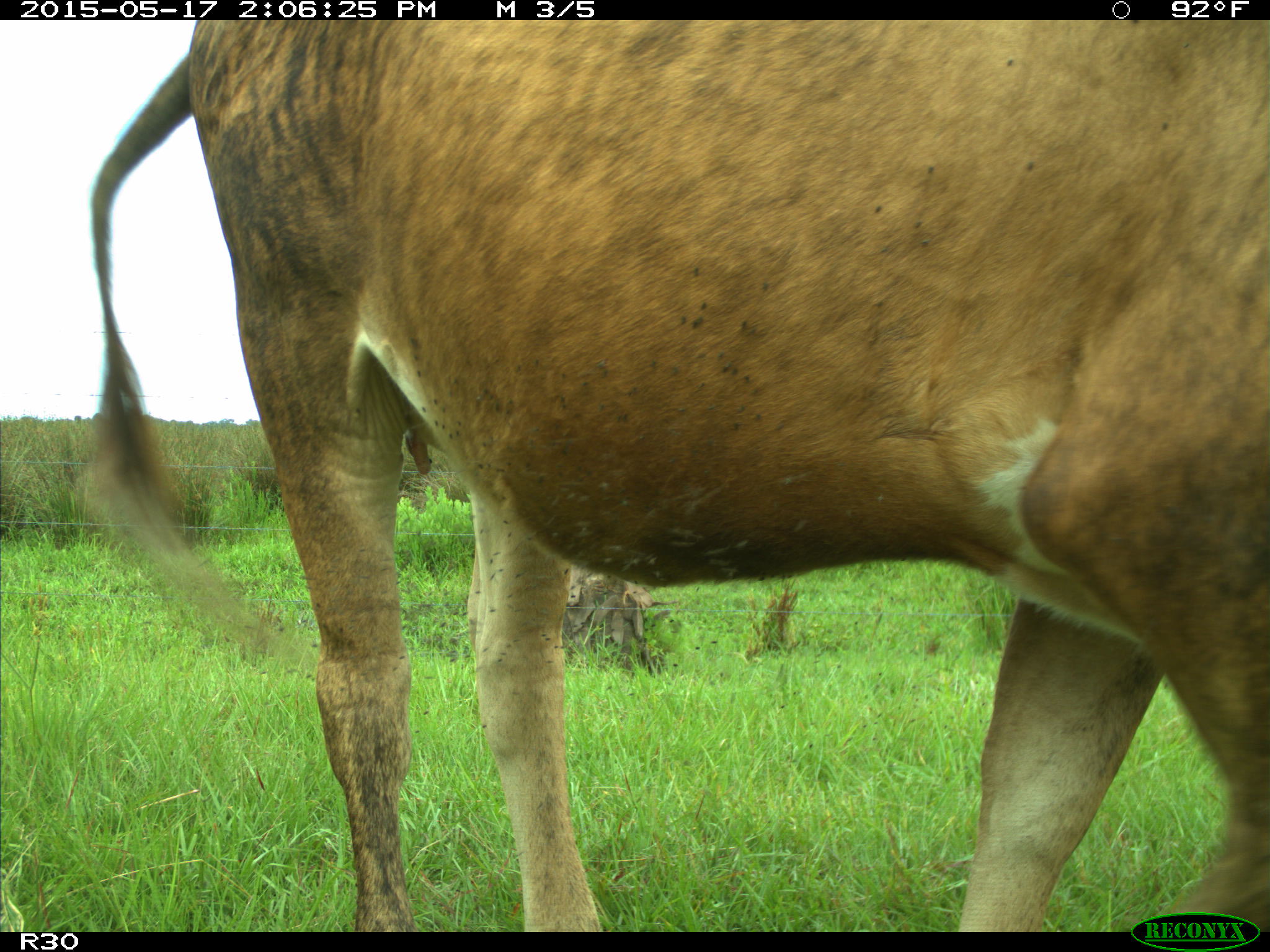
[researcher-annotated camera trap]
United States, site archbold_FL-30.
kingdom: Animalia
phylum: Chordata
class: Mammalia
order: Artiodactyla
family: Bovidae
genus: Bos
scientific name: Bos taurus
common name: domestic cow